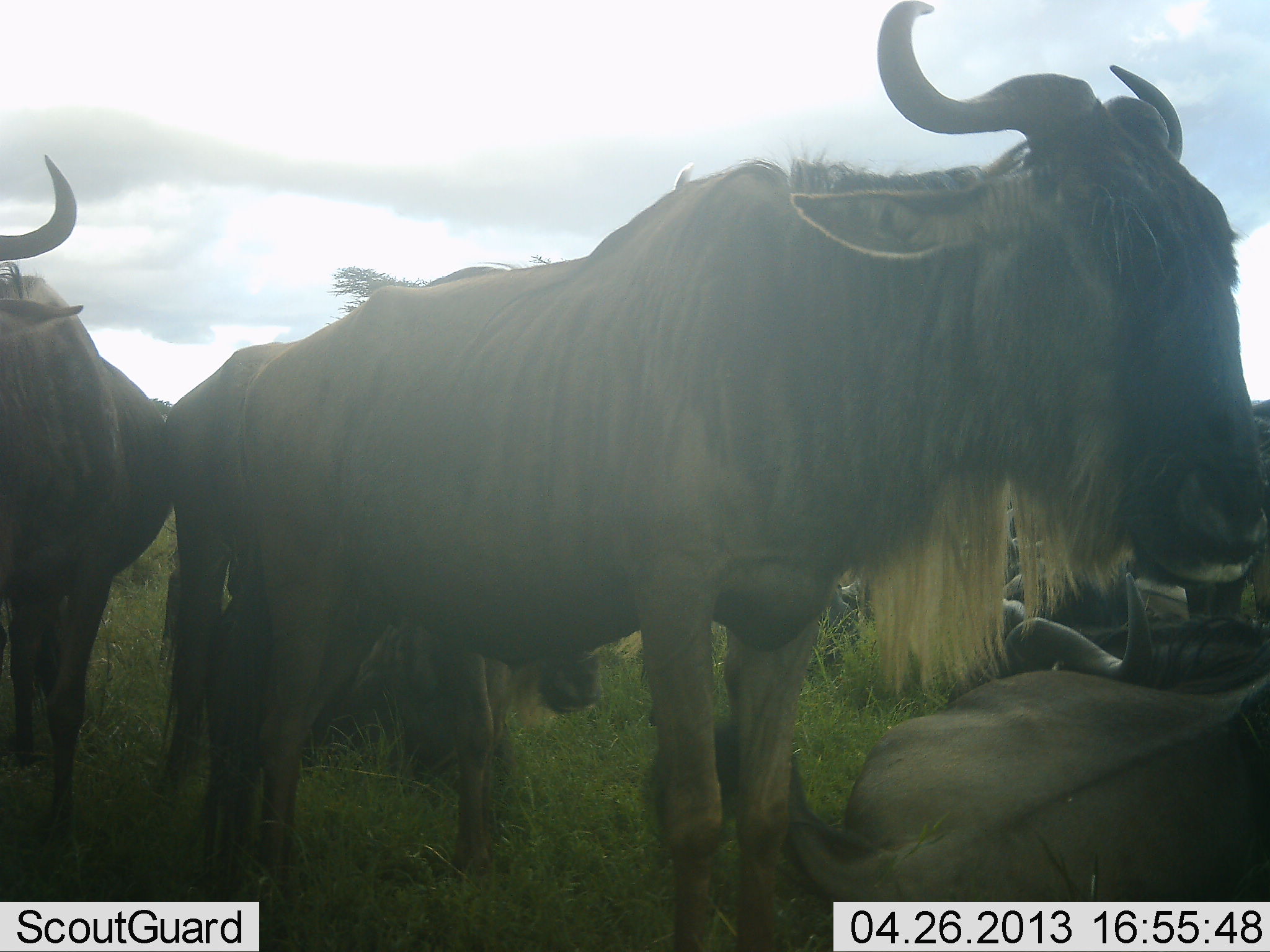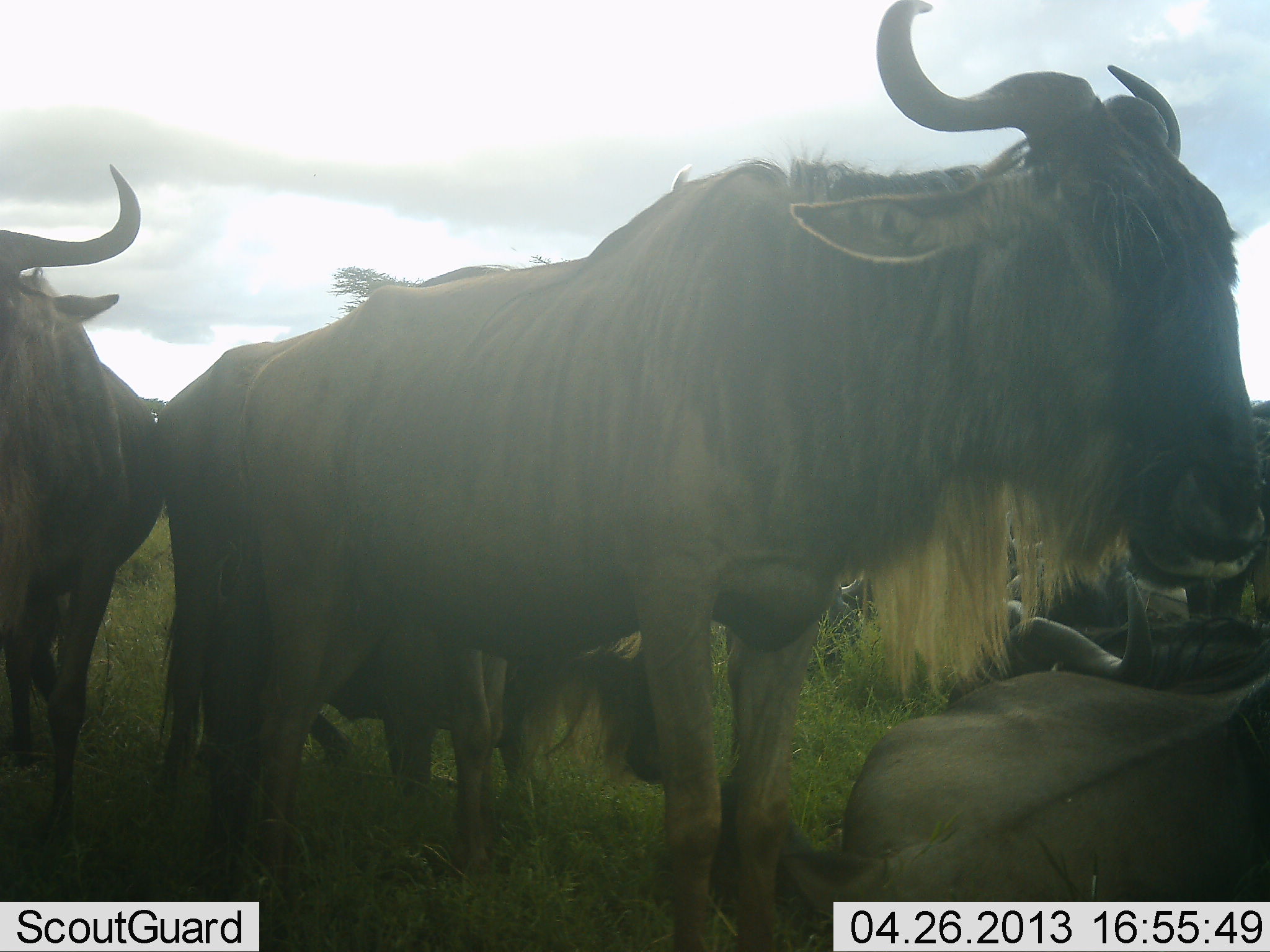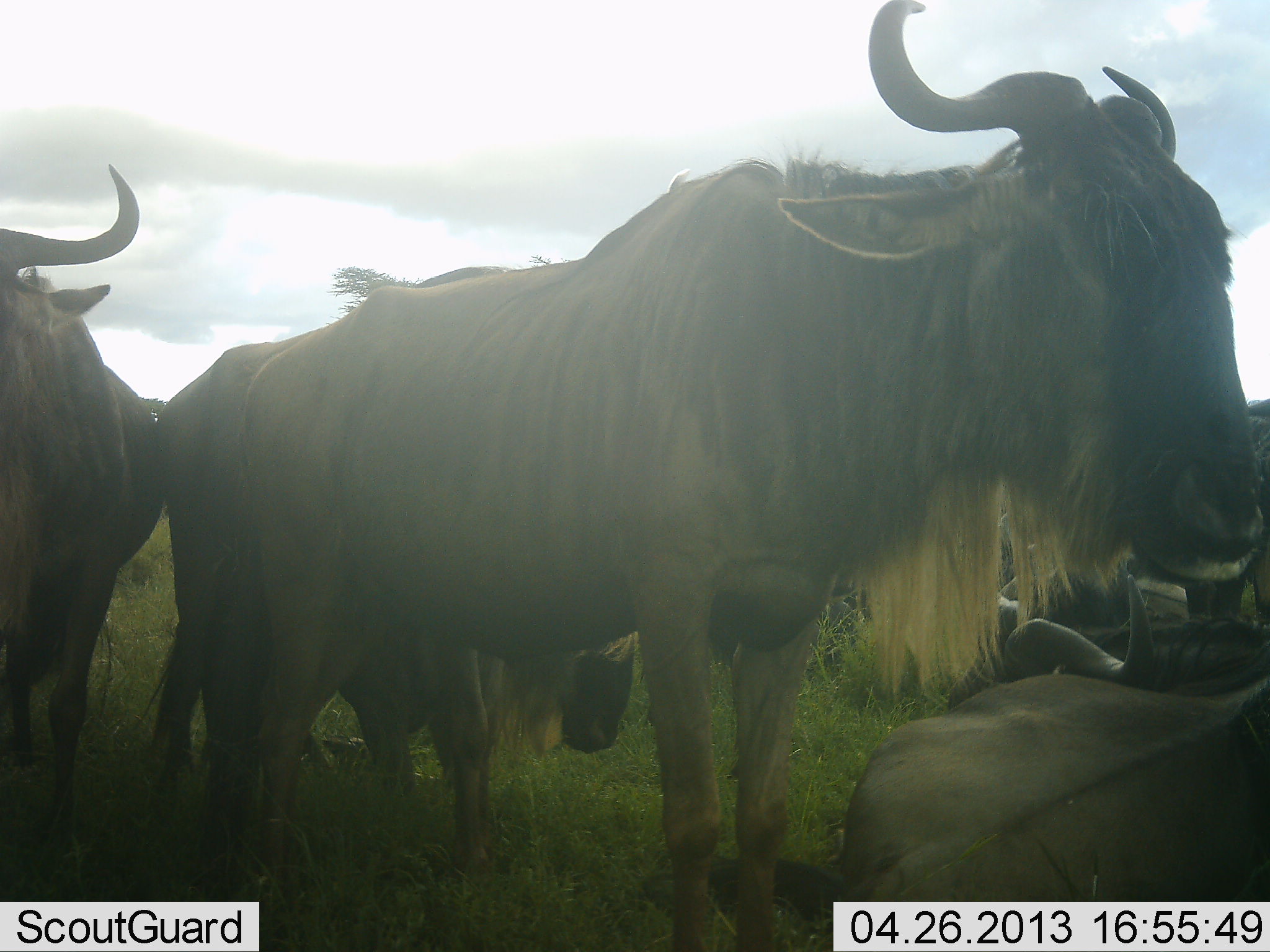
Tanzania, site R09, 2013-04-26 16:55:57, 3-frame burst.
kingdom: Animalia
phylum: Chordata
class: Mammalia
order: Artiodactyla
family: Bovidae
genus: Connochaetes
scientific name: Connochaetes taurinus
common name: blue wildebeest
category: wildebeest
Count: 7.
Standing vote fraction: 78%.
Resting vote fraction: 89%.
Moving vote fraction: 11%.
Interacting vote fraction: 22%.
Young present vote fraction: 6%.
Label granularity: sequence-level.